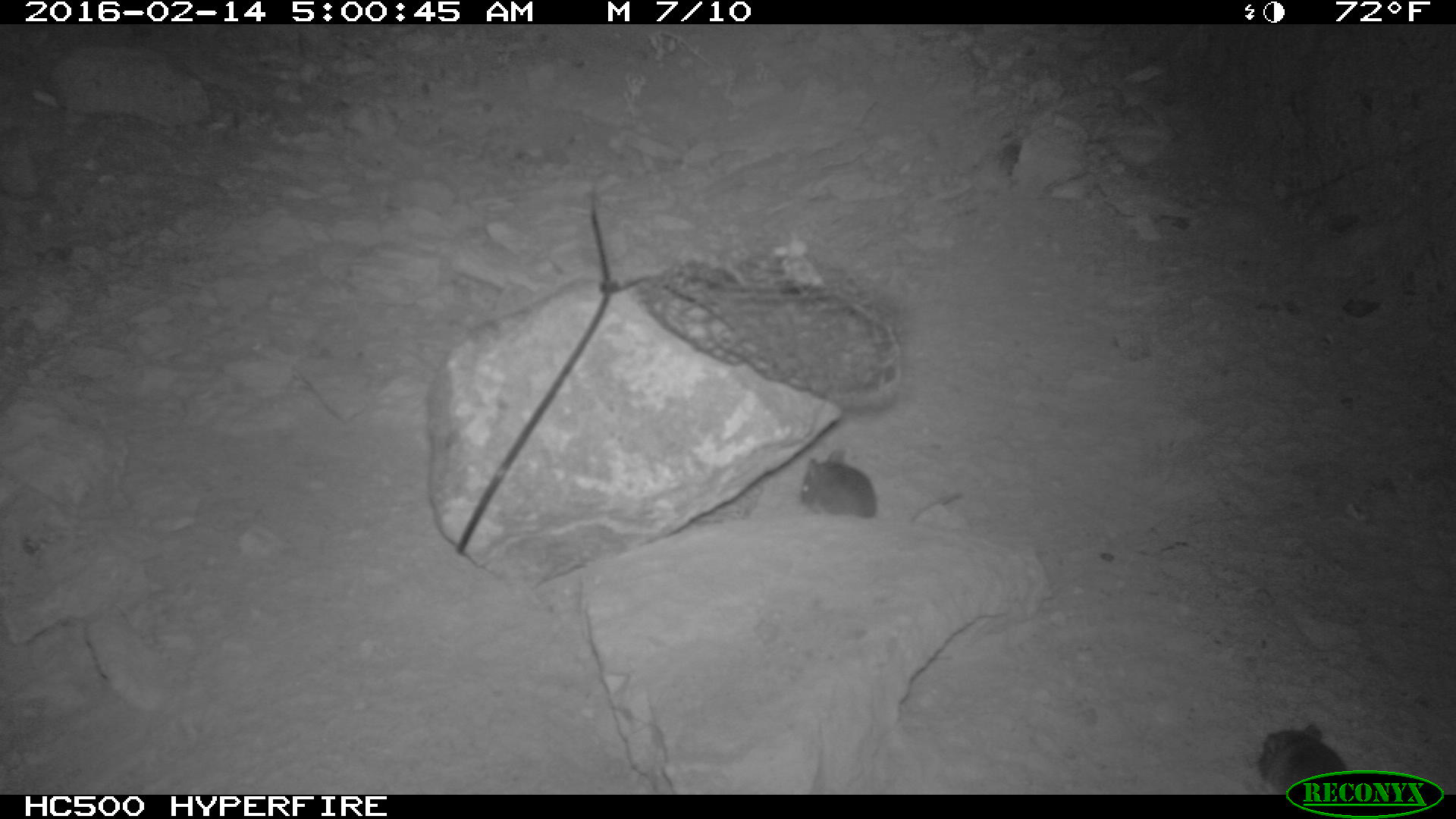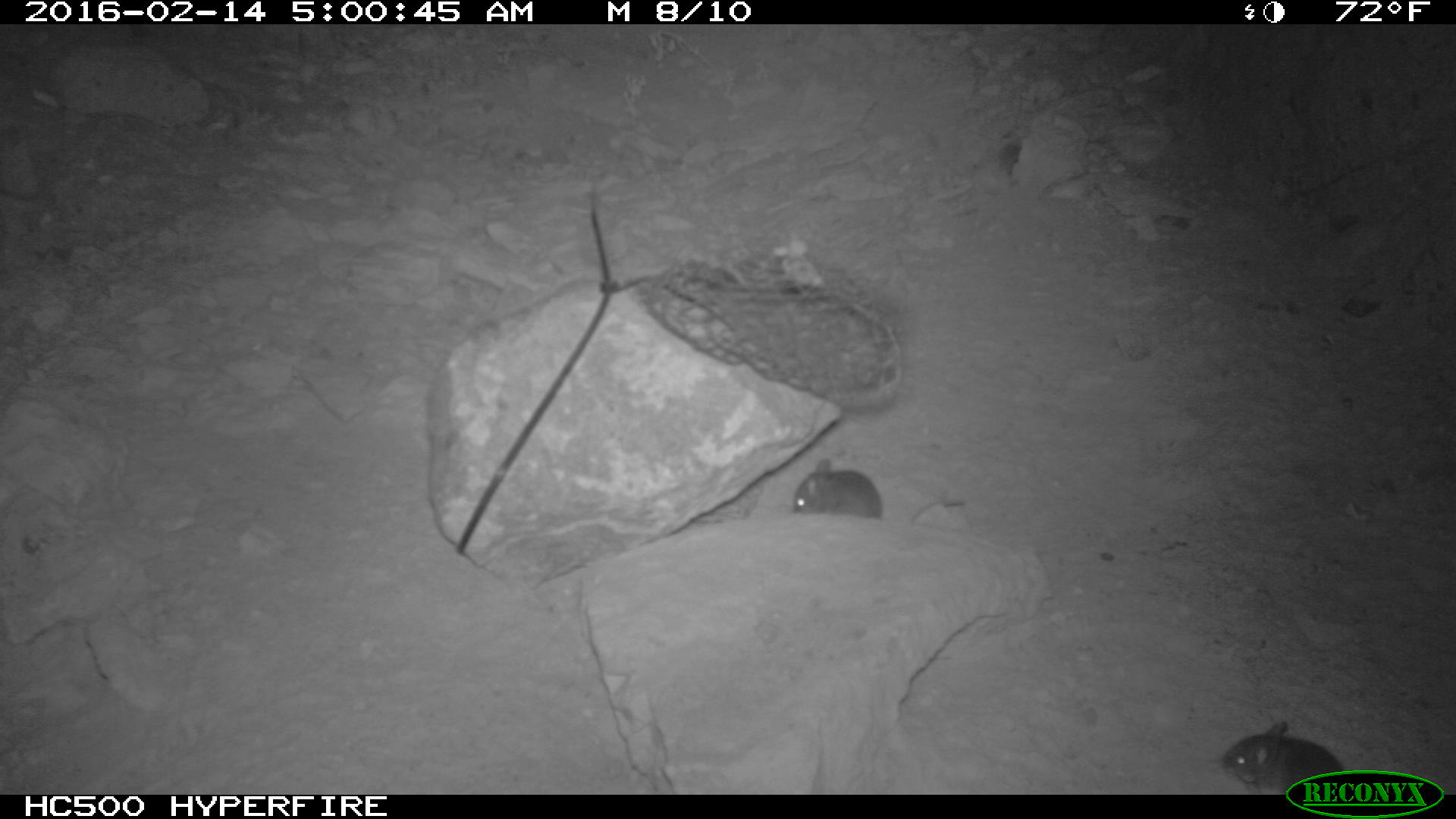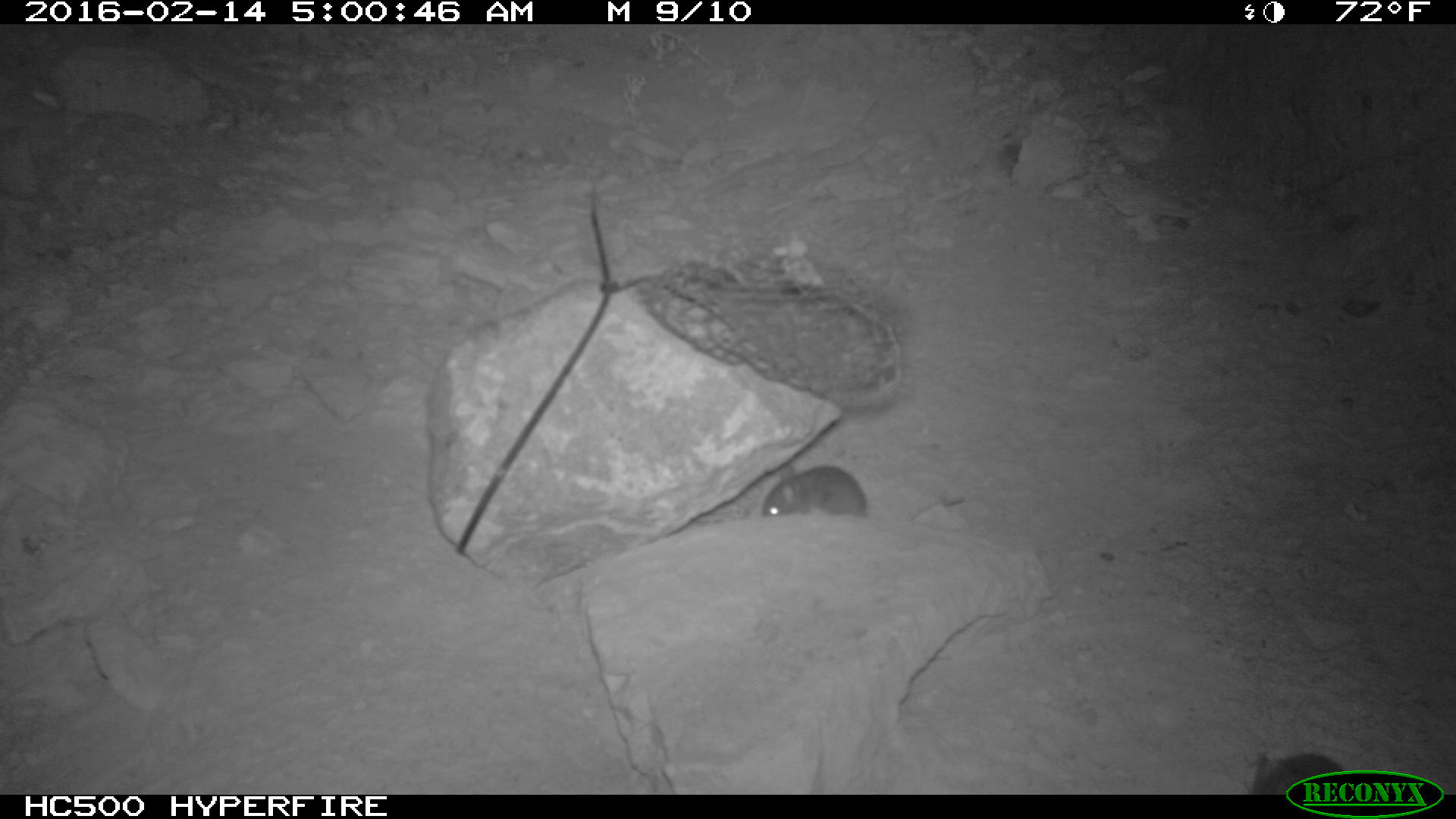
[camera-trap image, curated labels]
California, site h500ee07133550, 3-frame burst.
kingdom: Animalia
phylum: Chordata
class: Mammalia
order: Rodentia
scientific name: Rodentia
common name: rodent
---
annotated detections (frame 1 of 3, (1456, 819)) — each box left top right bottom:
rodent: 798 444 965 526; 1258 722 1356 792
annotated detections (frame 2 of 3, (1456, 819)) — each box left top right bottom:
rodent: 794 459 965 525; 1219 720 1348 795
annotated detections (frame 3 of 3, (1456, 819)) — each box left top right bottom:
rodent: 761 461 964 522; 1245 750 1345 794